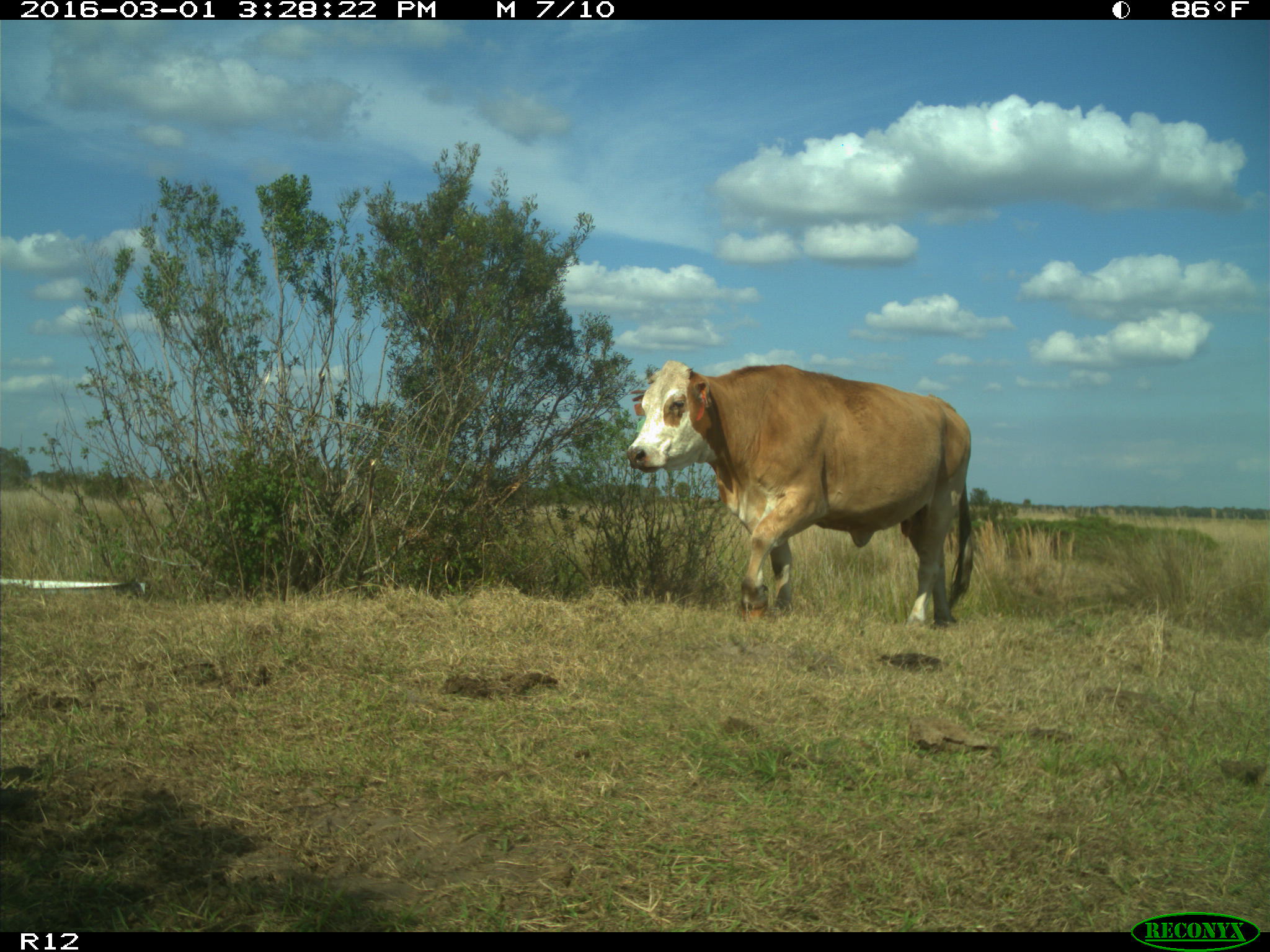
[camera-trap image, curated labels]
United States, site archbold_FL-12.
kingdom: Animalia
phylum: Chordata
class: Mammalia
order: Artiodactyla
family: Bovidae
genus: Bos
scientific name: Bos taurus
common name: domestic cow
Bos taurus (domestic cow).